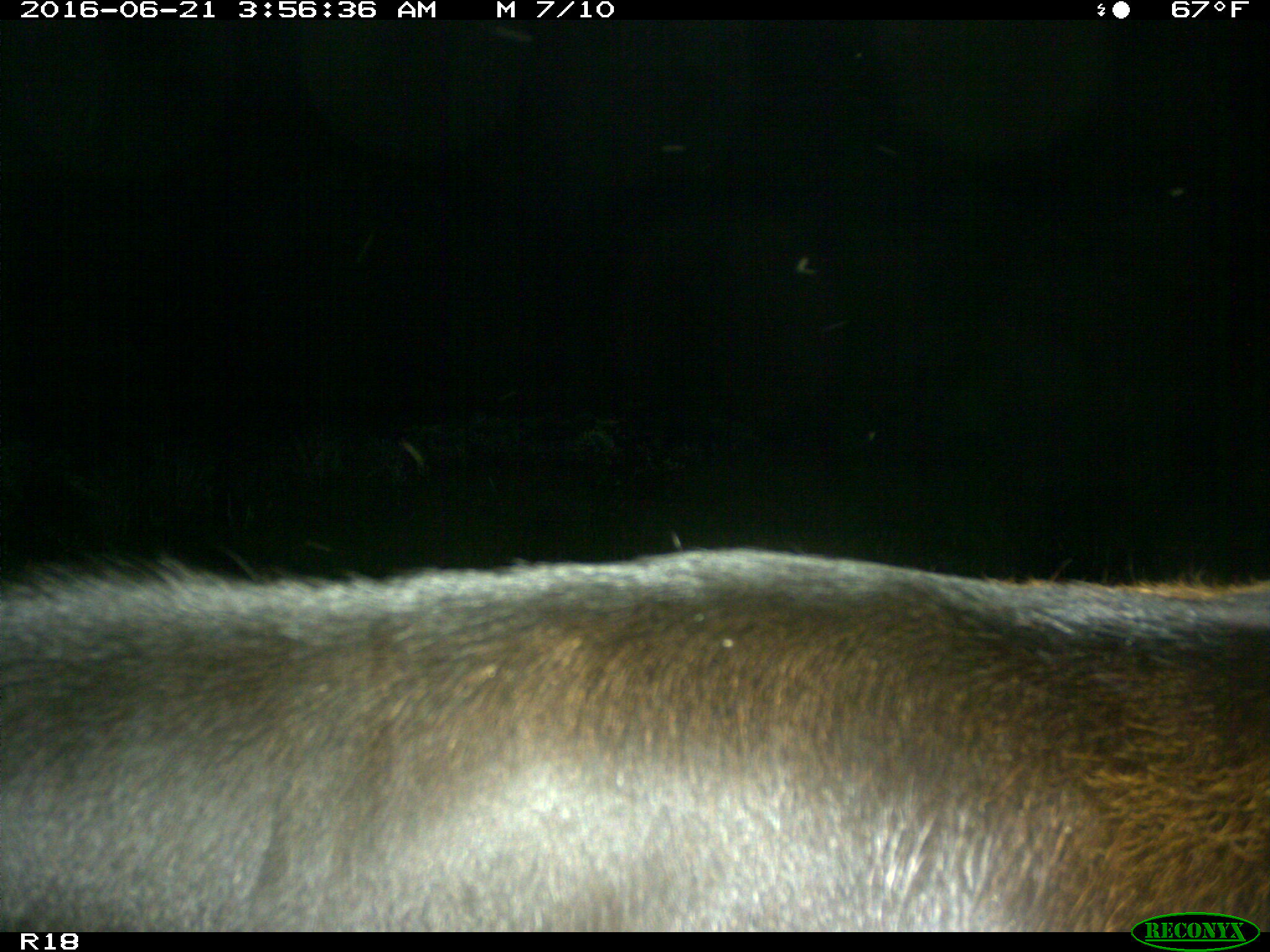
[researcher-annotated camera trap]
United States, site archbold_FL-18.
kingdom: Animalia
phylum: Chordata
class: Mammalia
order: Artiodactyla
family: Bovidae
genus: Bos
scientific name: Bos taurus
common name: domestic cow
Bos taurus (domestic cow).